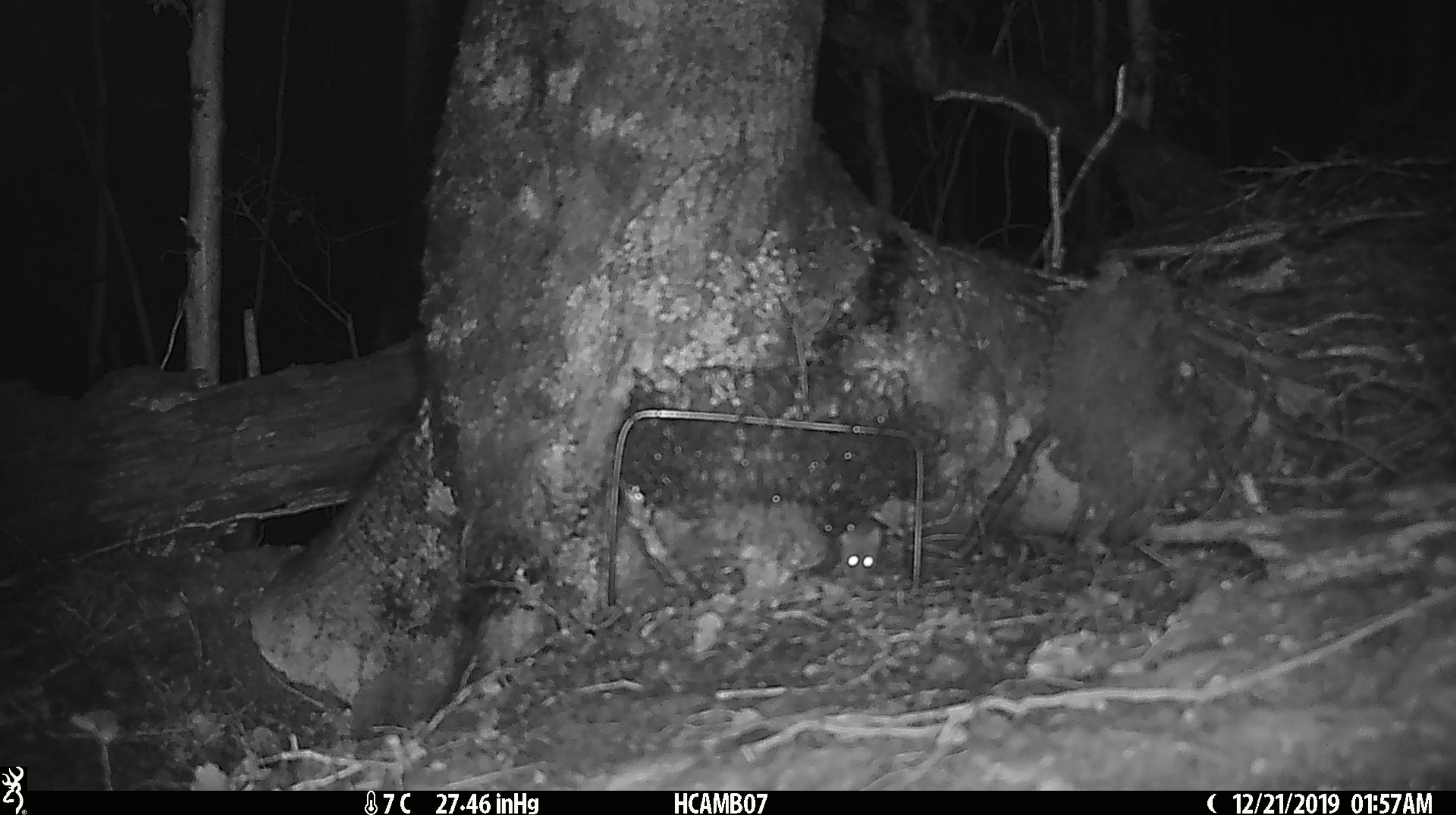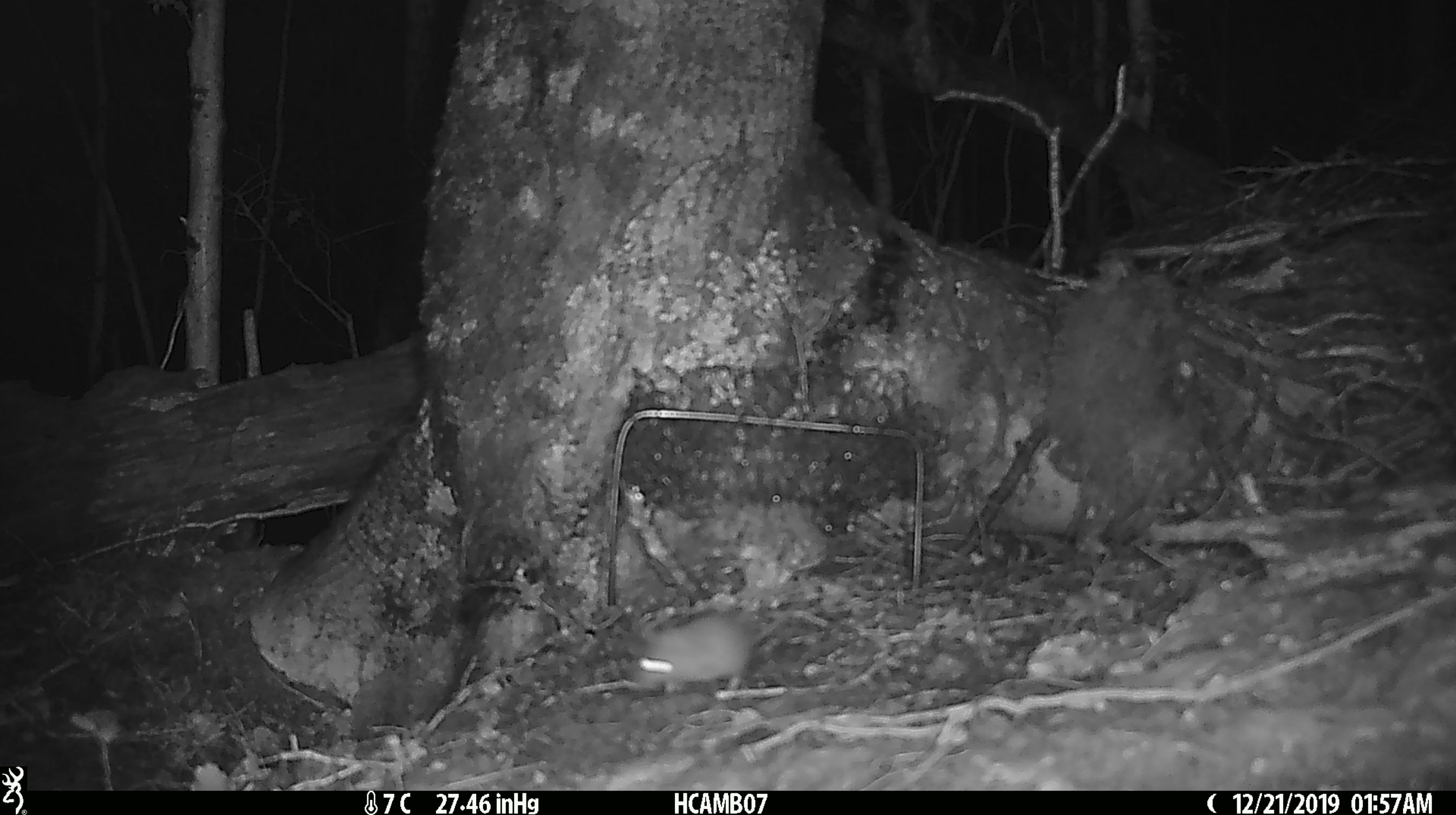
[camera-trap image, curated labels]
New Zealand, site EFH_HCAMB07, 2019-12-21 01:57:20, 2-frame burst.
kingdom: Animalia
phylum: Chordata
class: Mammalia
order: Rodentia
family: Muridae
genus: Mus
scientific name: Mus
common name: mouse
Mouse (Mus).